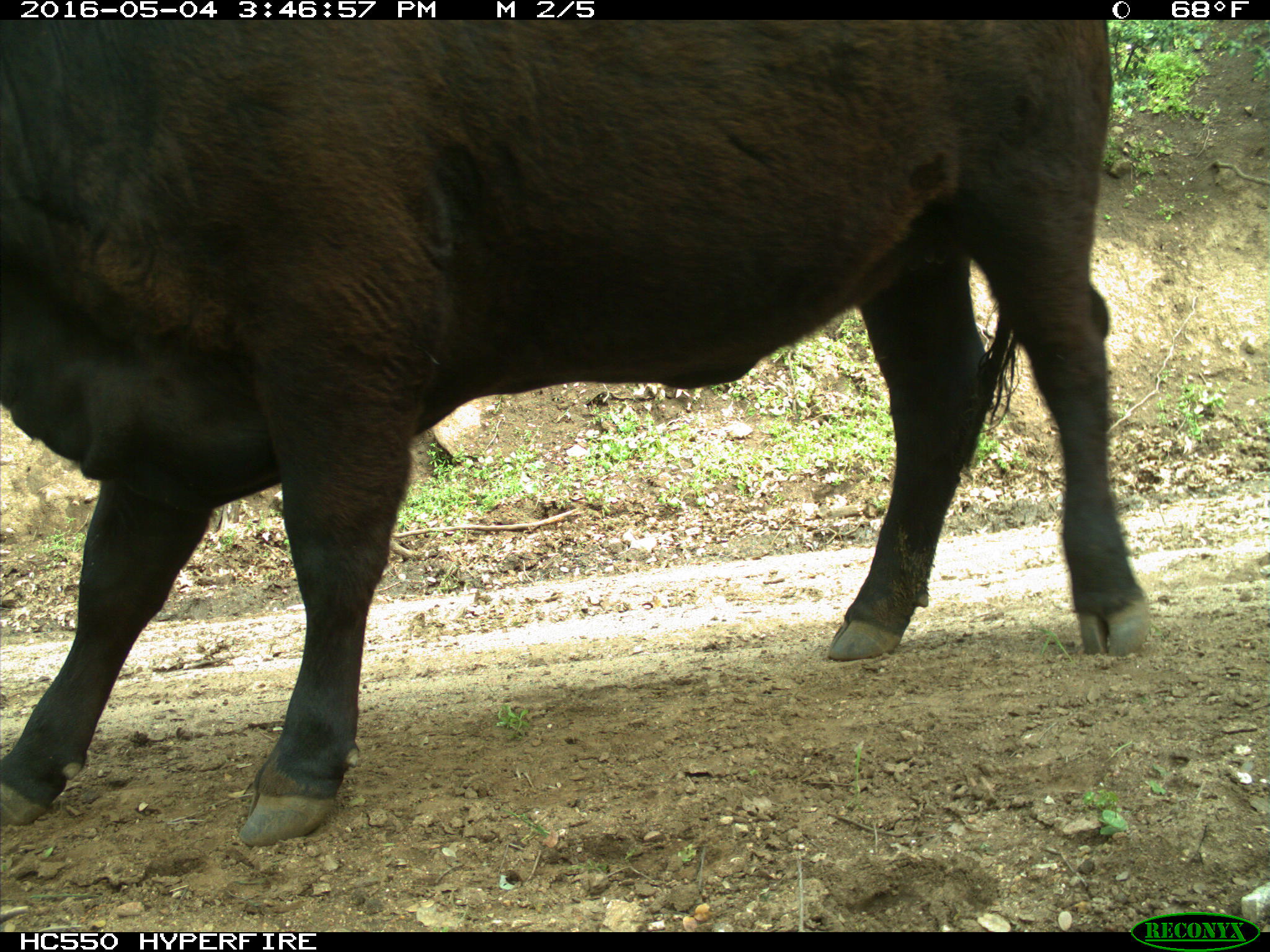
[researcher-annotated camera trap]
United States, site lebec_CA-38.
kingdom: Animalia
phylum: Chordata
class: Mammalia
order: Artiodactyla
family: Bovidae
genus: Bos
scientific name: Bos taurus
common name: domestic cow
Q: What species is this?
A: Bos taurus (domestic cow).